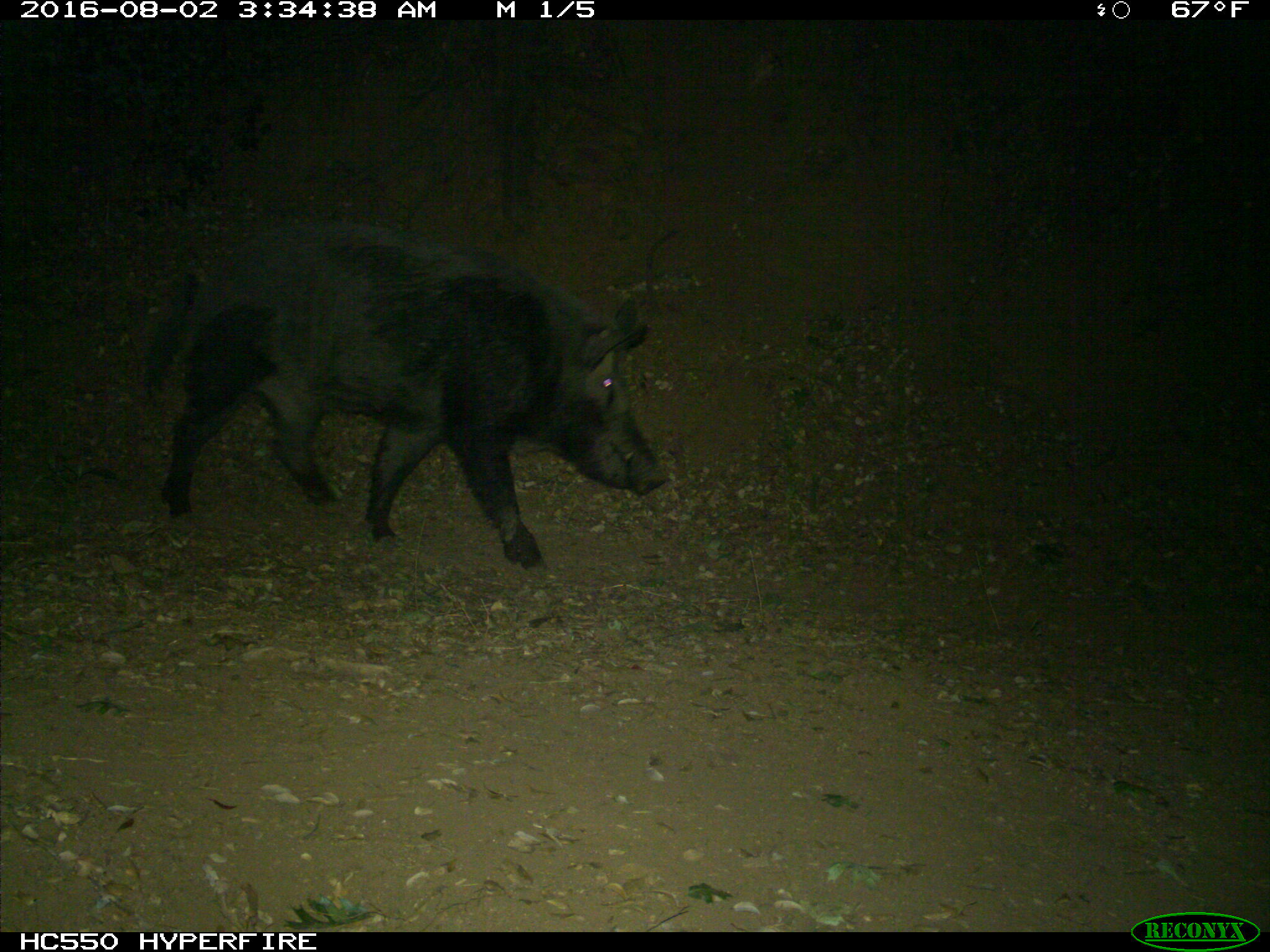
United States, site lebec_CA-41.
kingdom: Animalia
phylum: Chordata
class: Mammalia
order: Artiodactyla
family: Suidae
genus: Sus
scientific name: Sus scrofa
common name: wild boar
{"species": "Sus scrofa (wild boar)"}